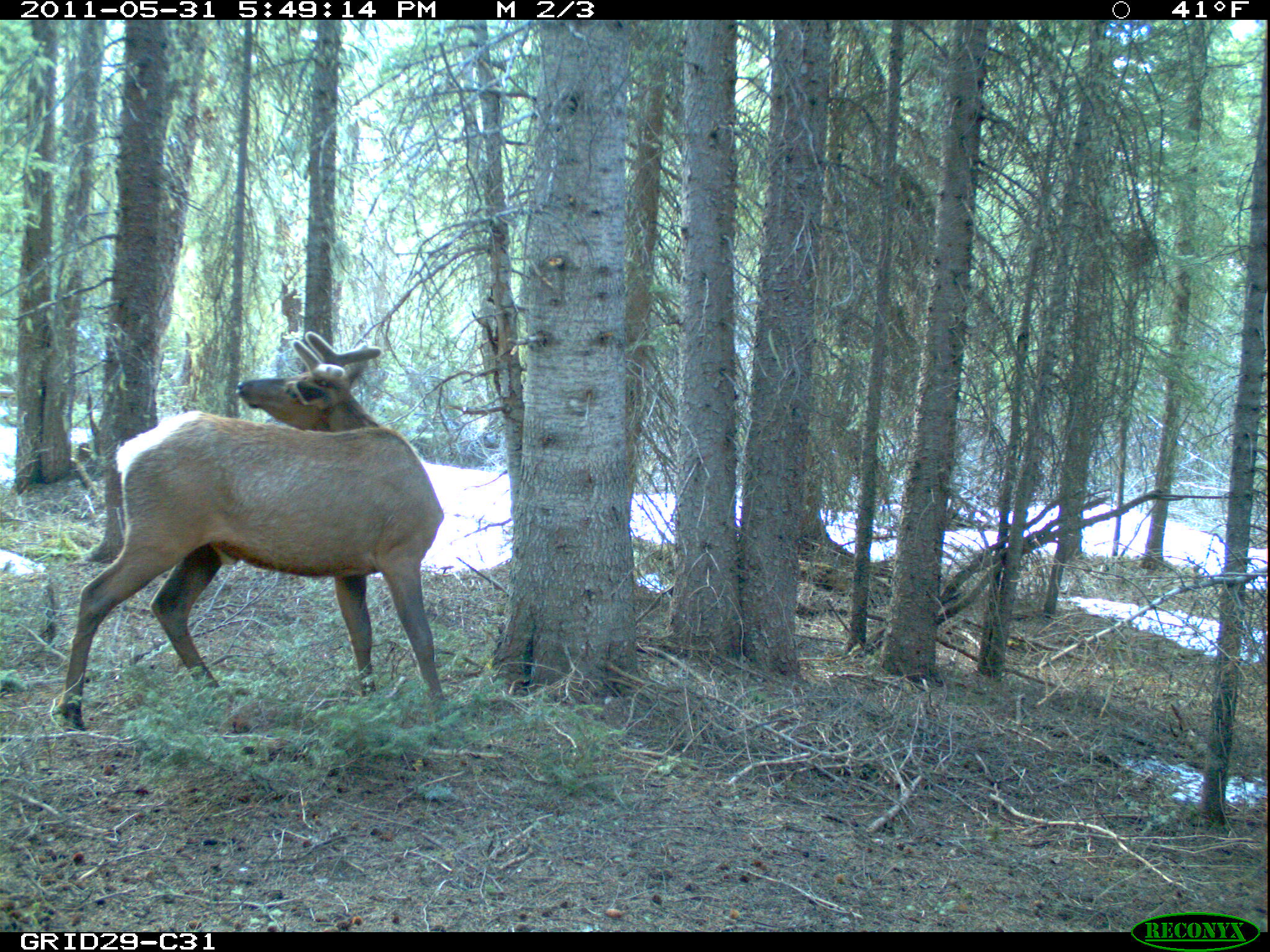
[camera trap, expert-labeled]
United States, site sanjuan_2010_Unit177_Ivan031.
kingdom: Animalia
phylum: Chordata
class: Mammalia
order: Artiodactyla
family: Cervidae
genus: Cervus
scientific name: Cervus elaphus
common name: red deer